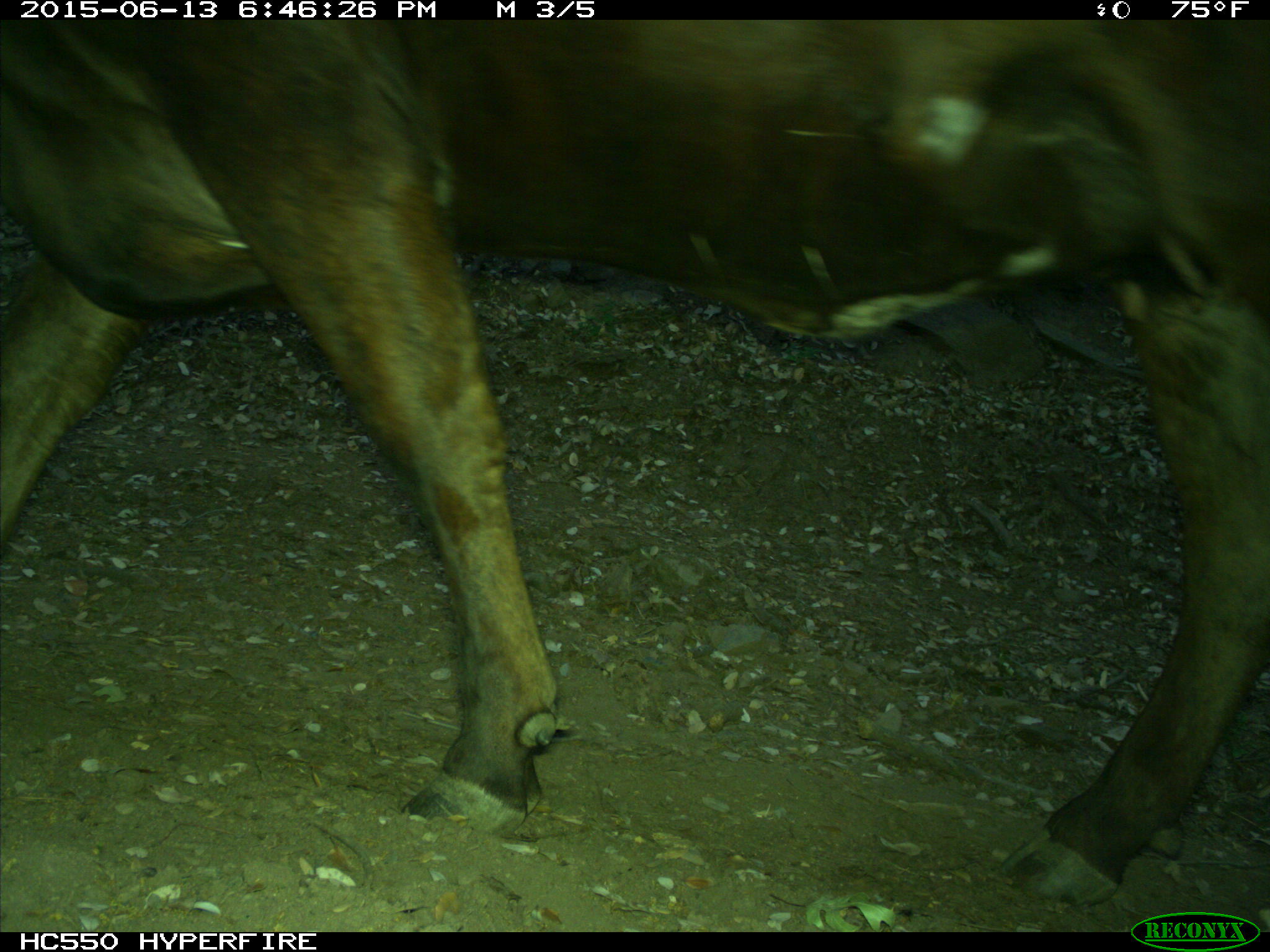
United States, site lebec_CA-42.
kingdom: Animalia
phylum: Chordata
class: Mammalia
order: Artiodactyla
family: Bovidae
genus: Bos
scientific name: Bos taurus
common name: domestic cow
Bos taurus (domestic cow).